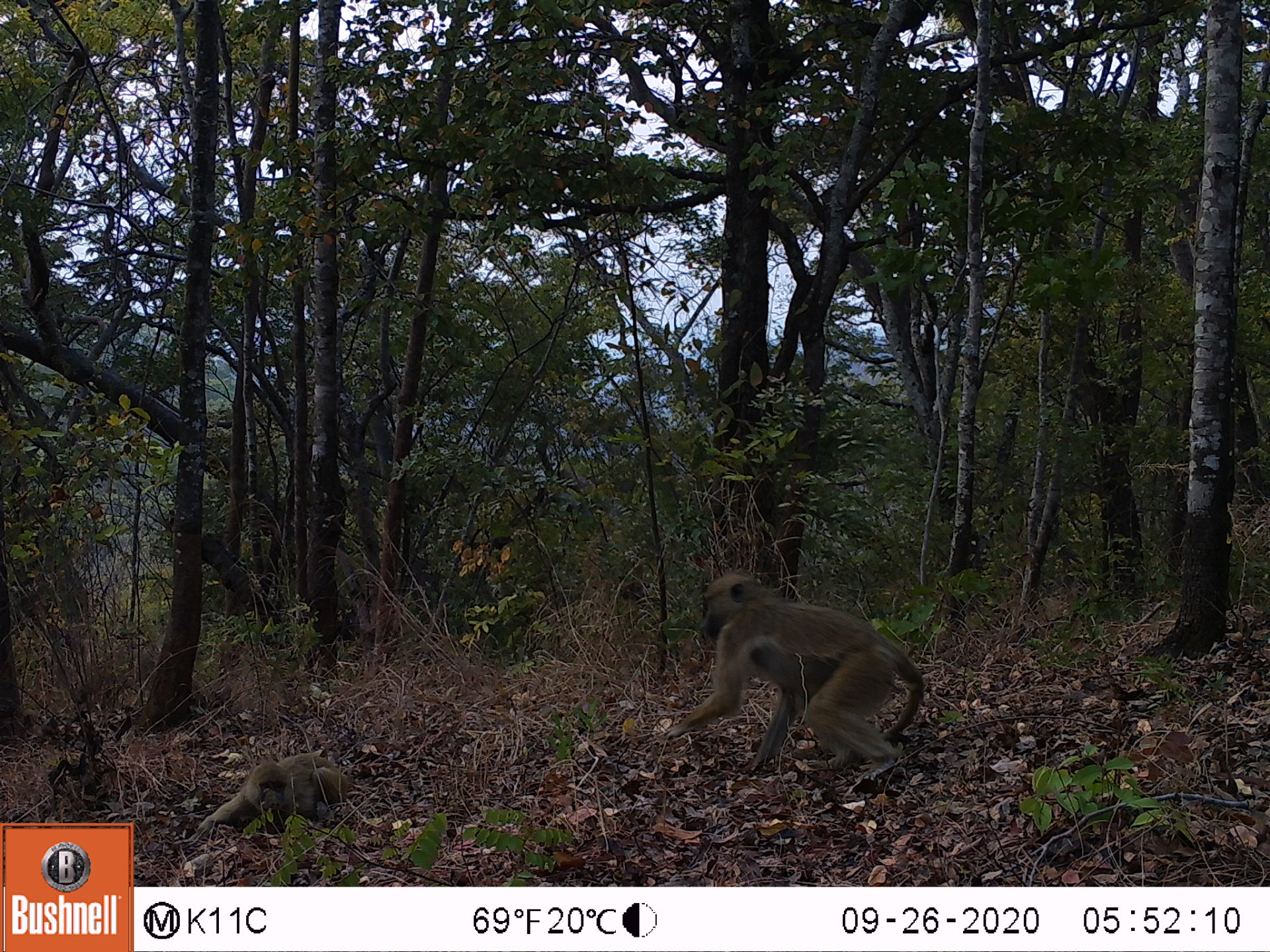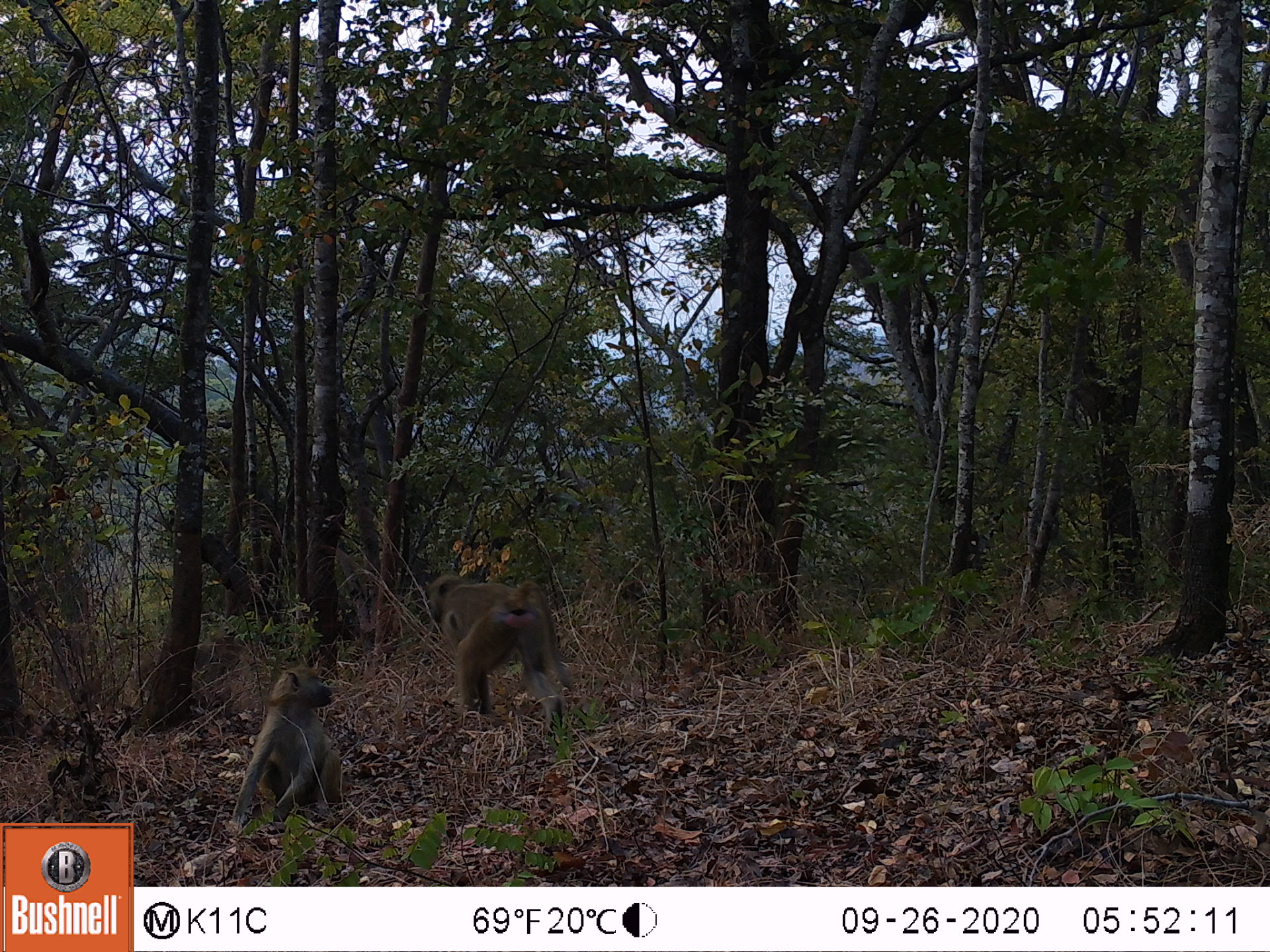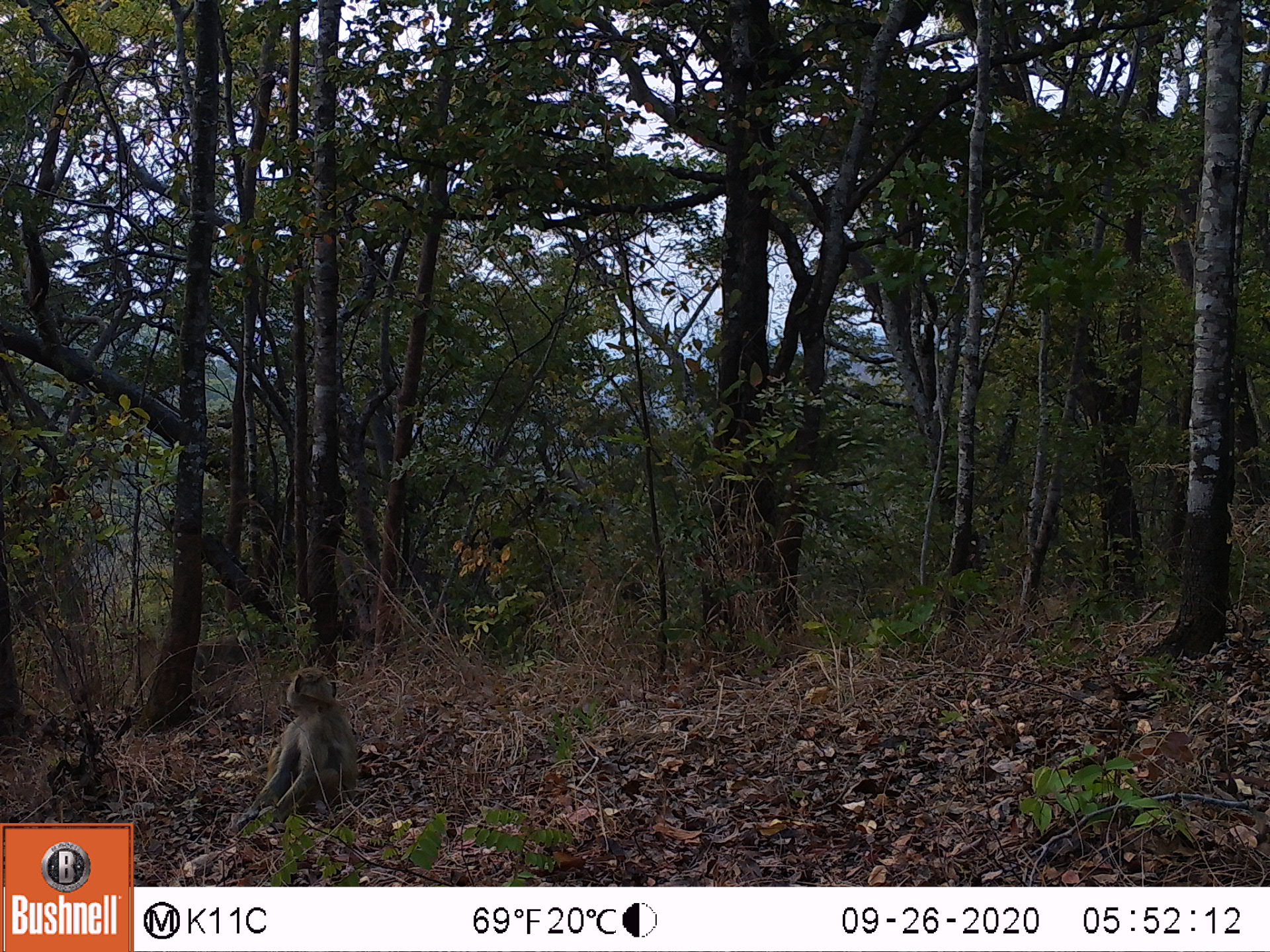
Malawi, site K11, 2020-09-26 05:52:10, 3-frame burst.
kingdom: Animalia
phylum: Chordata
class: Mammalia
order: Primates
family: Cercopithecidae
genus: Papio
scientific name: Papio cynocephalus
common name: yellow baboon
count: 2